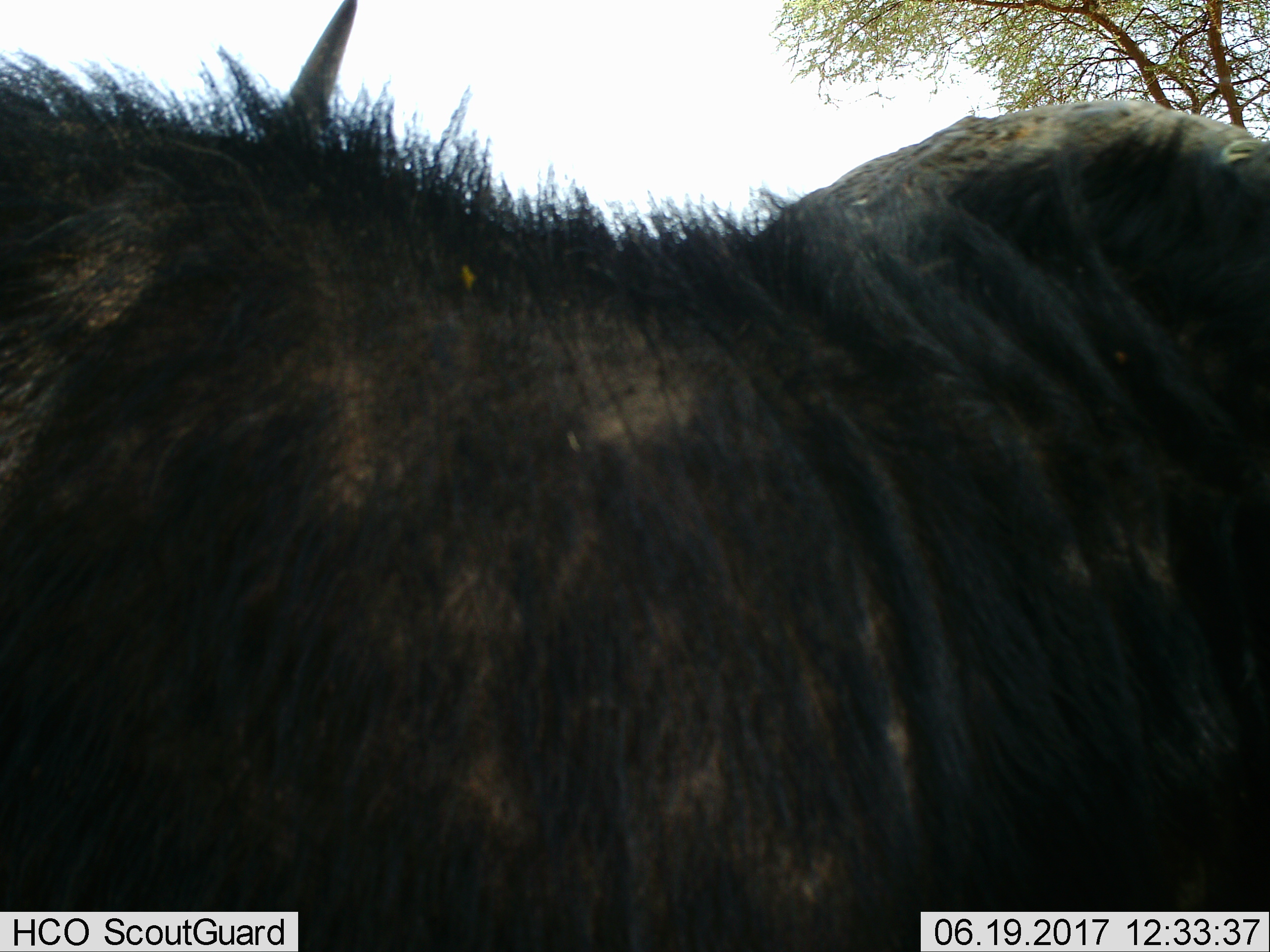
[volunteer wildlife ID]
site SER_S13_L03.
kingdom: Animalia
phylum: Chordata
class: Mammalia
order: Artiodactyla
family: Bovidae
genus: Connochaetes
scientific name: Connochaetes taurinus taurinus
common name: blue wildebeest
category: wildebeestblue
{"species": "wildebeestblue (blue wildebeest) (Connochaetes taurinus taurinus)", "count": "1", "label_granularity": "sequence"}